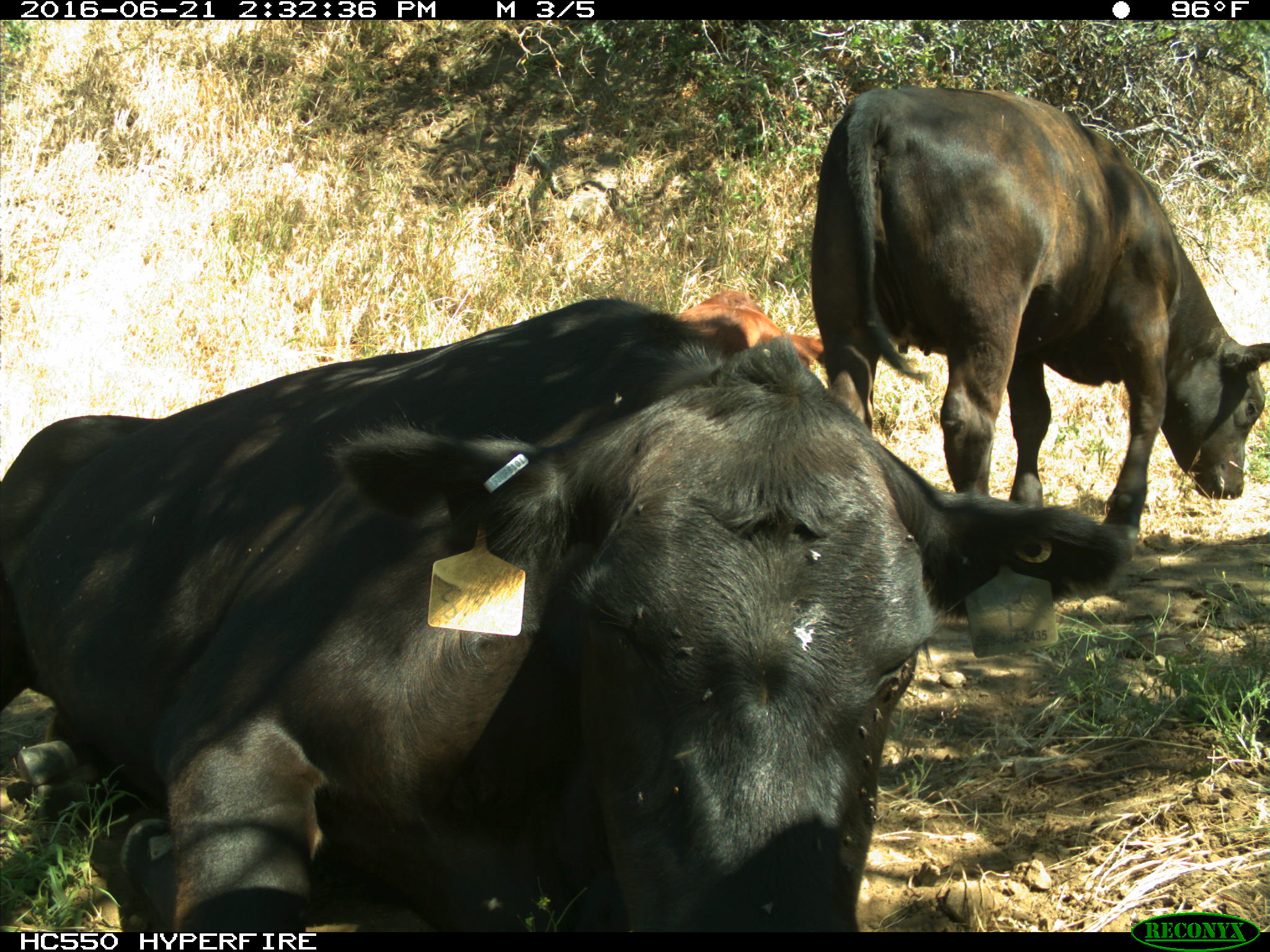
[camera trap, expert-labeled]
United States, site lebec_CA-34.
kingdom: Animalia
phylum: Chordata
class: Mammalia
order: Artiodactyla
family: Bovidae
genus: Bos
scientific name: Bos taurus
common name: domestic cow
Bos taurus (domestic cow).